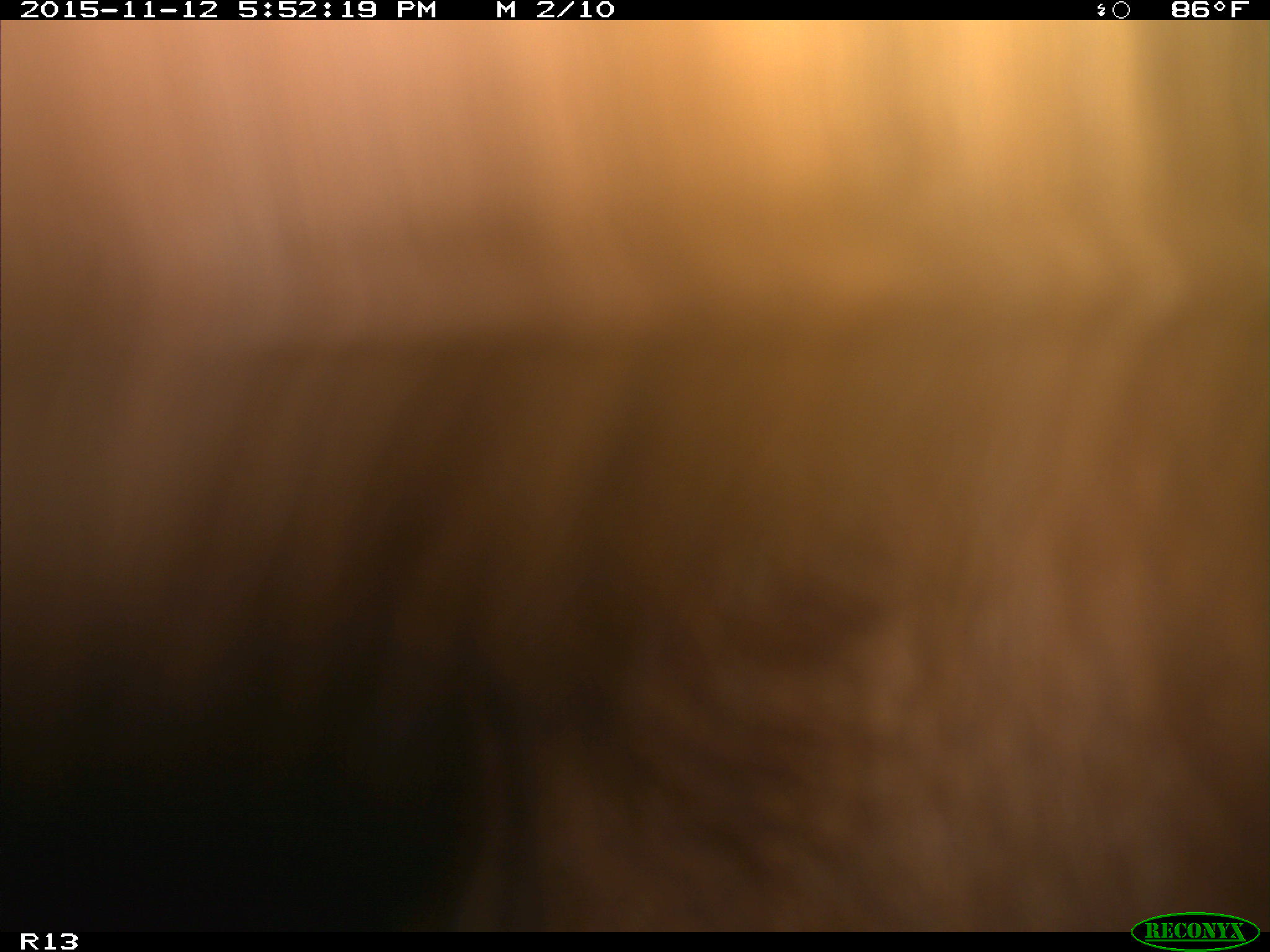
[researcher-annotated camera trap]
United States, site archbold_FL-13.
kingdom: Animalia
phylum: Chordata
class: Mammalia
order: Artiodactyla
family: Bovidae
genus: Bos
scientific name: Bos taurus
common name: domestic cow